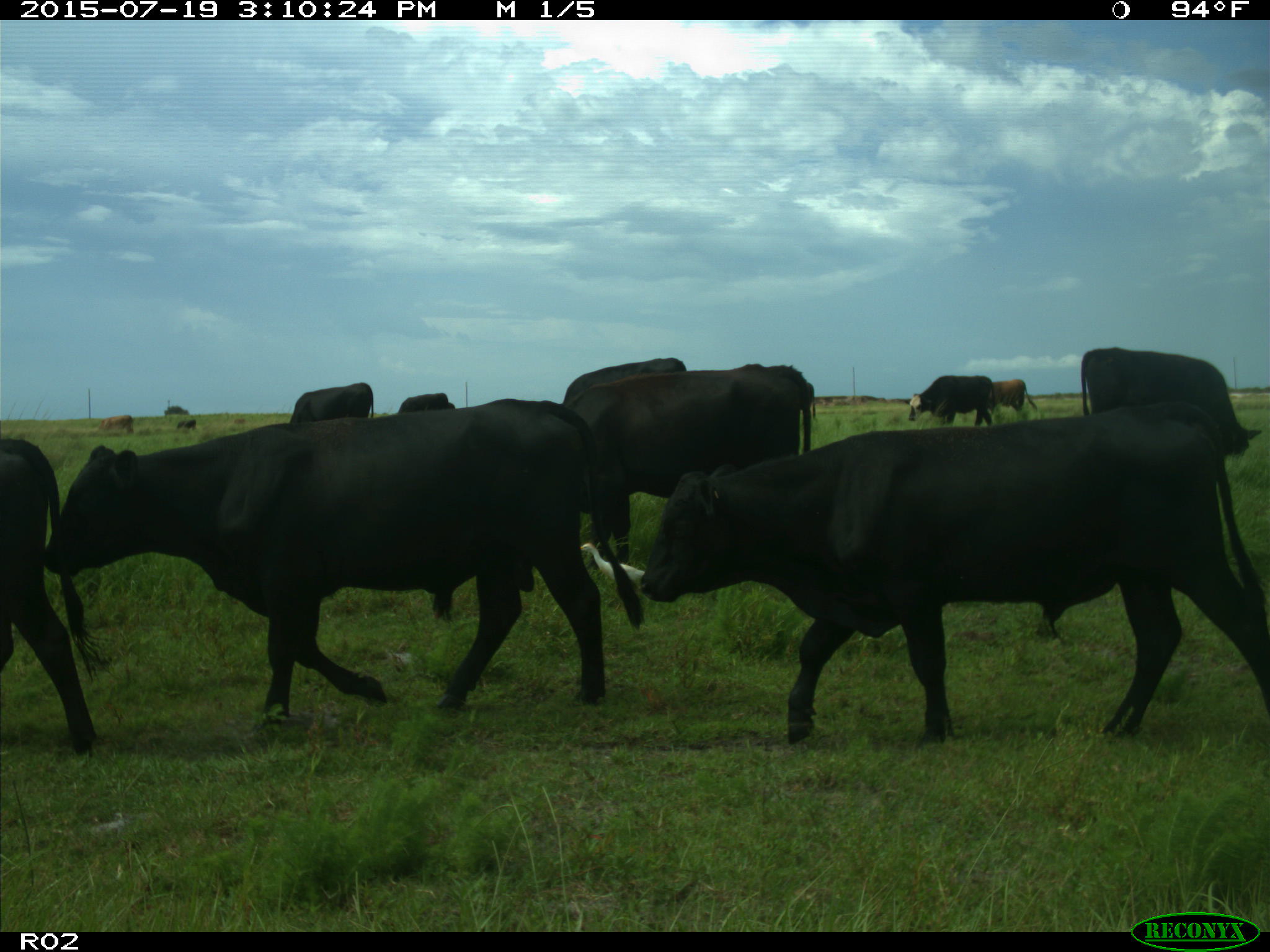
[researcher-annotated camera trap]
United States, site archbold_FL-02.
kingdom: Animalia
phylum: Chordata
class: Mammalia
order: Artiodactyla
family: Bovidae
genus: Bos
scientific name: Bos taurus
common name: domestic cow